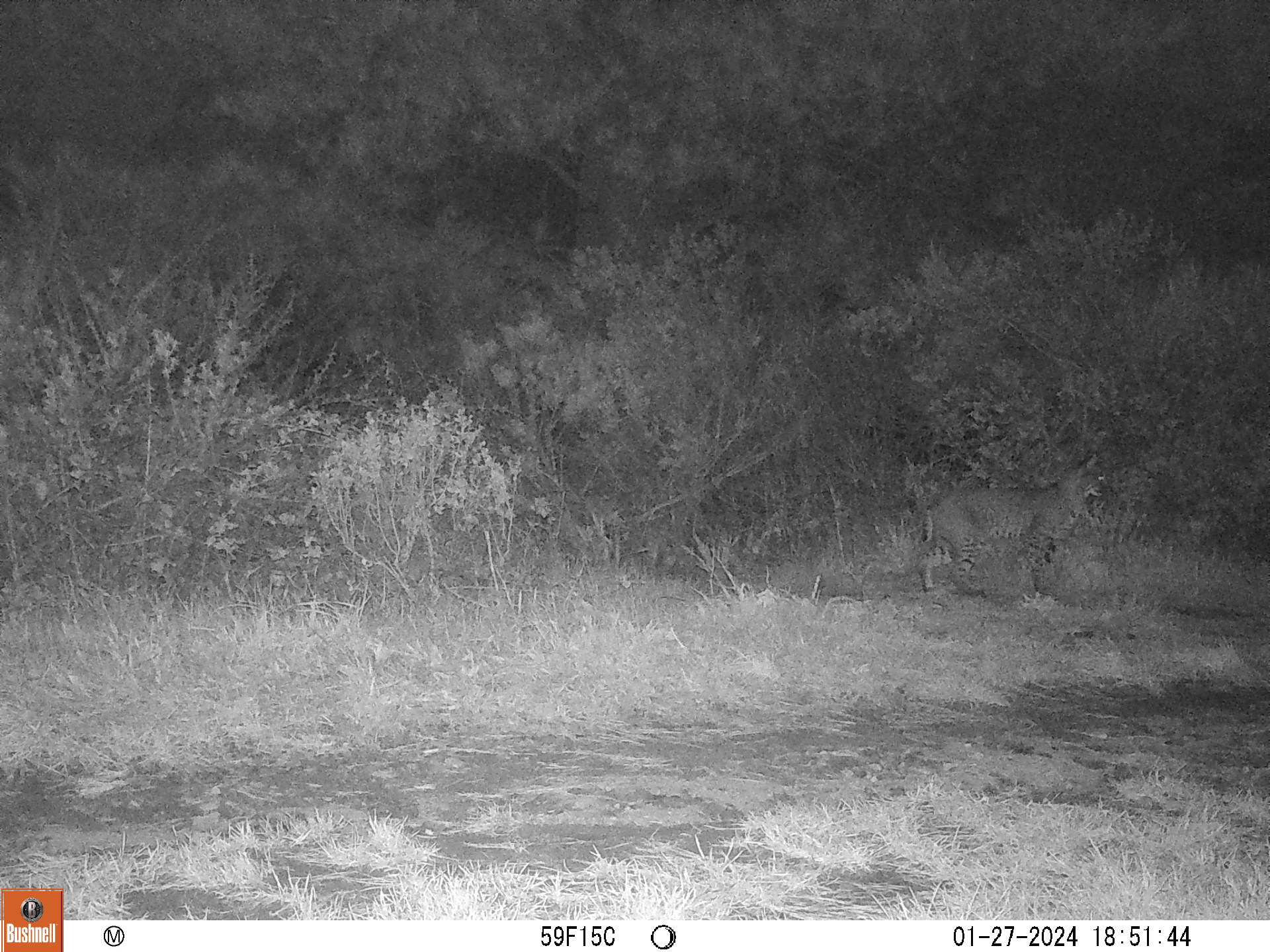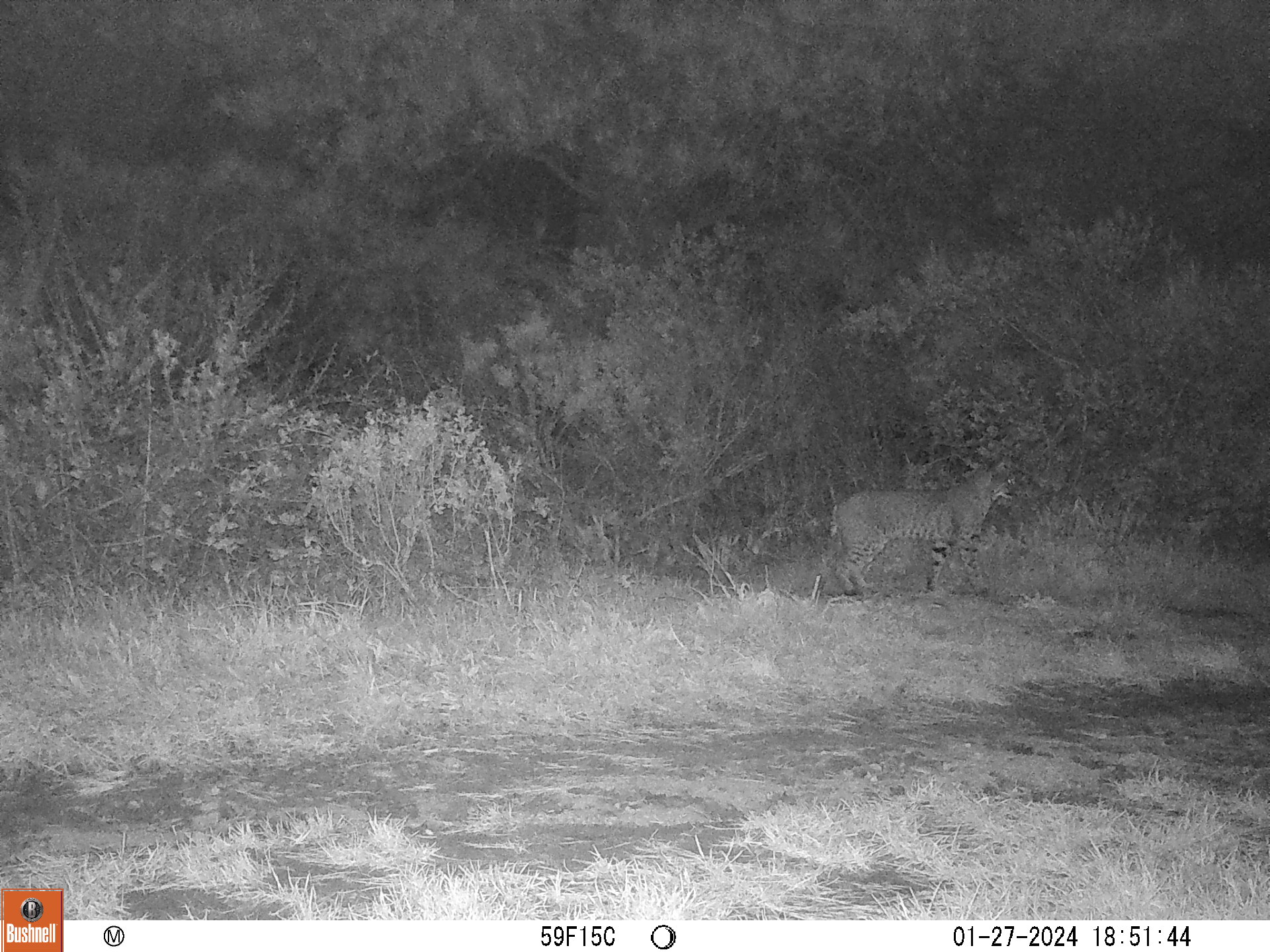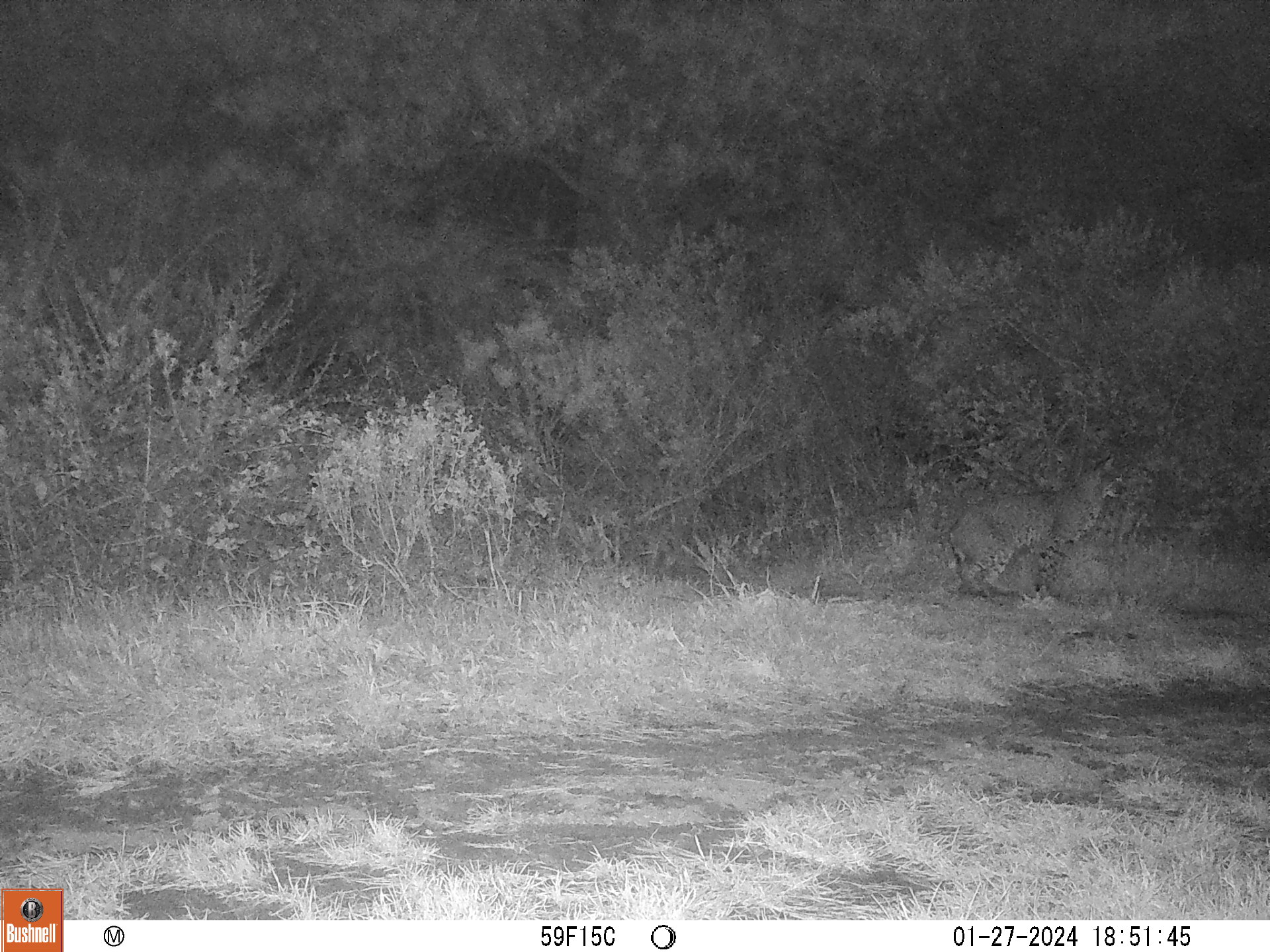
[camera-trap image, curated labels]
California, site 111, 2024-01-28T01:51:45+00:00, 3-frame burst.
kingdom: Animalia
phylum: Chordata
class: Mammalia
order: Carnivora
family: Felidae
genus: Lynx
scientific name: Lynx rufus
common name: bobcat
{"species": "bobcat (Lynx rufus)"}